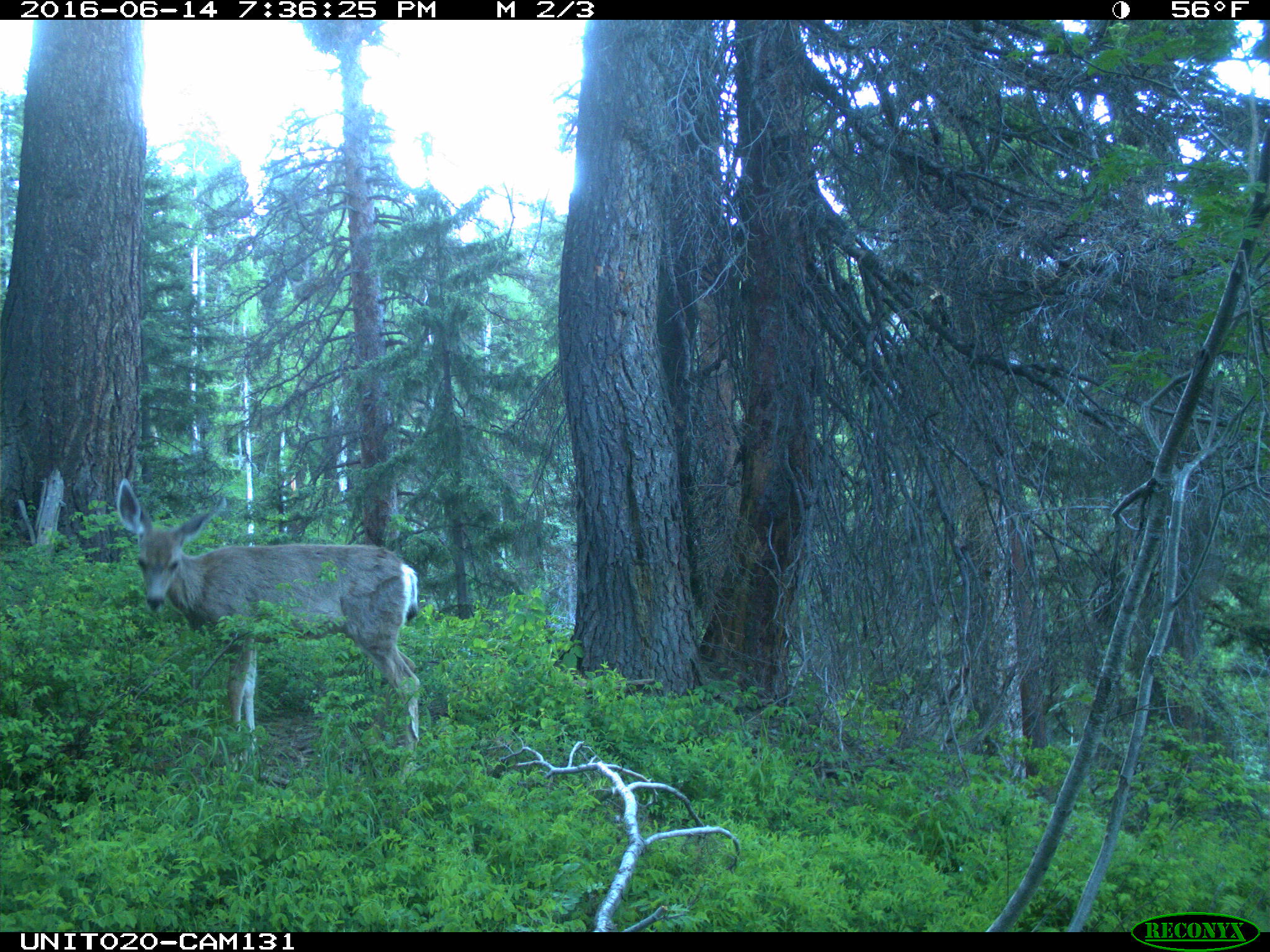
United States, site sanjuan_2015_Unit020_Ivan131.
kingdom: Animalia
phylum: Chordata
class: Mammalia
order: Artiodactyla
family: Cervidae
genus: Odocoileus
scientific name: Odocoileus hemionus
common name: mule deer